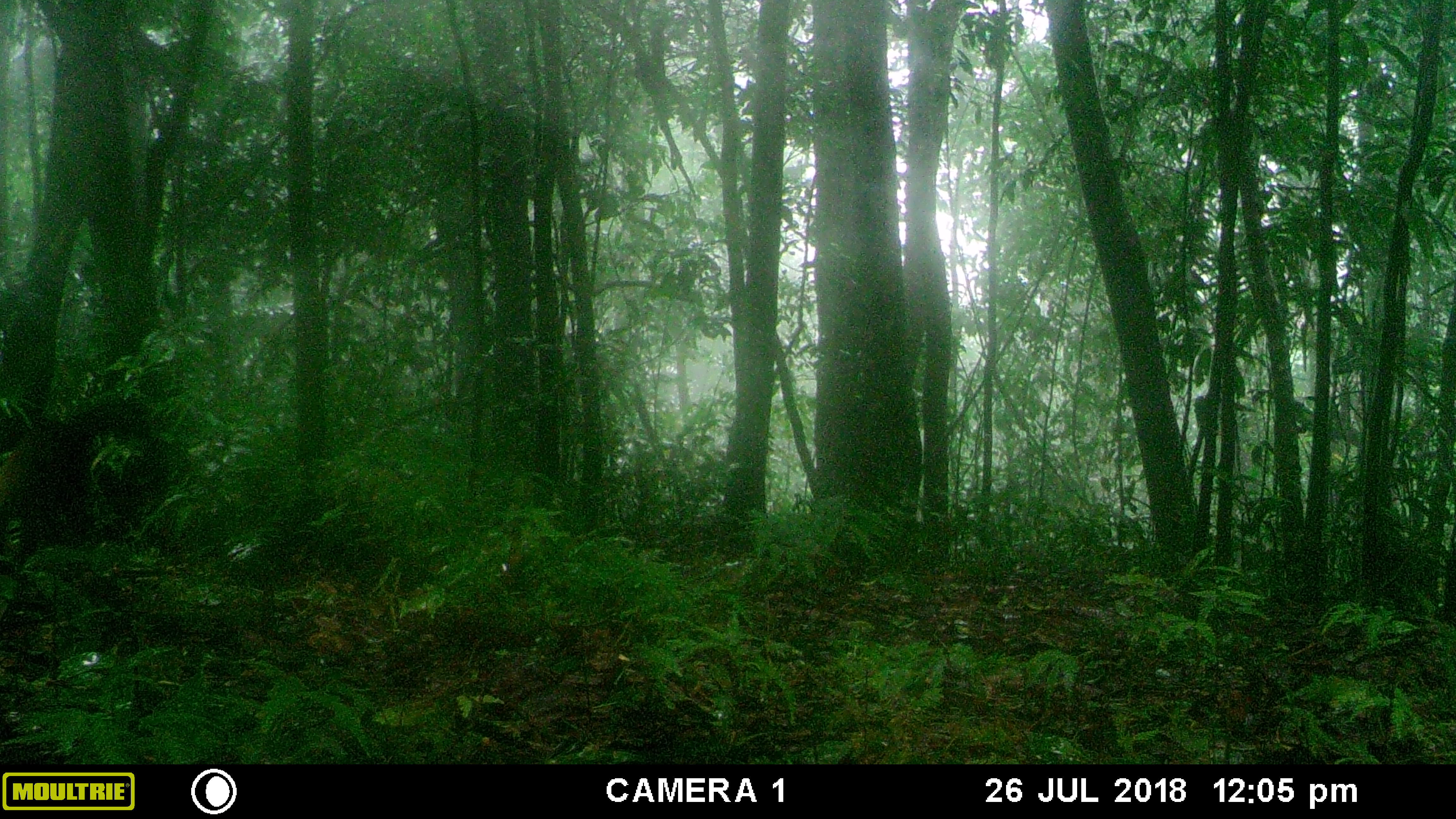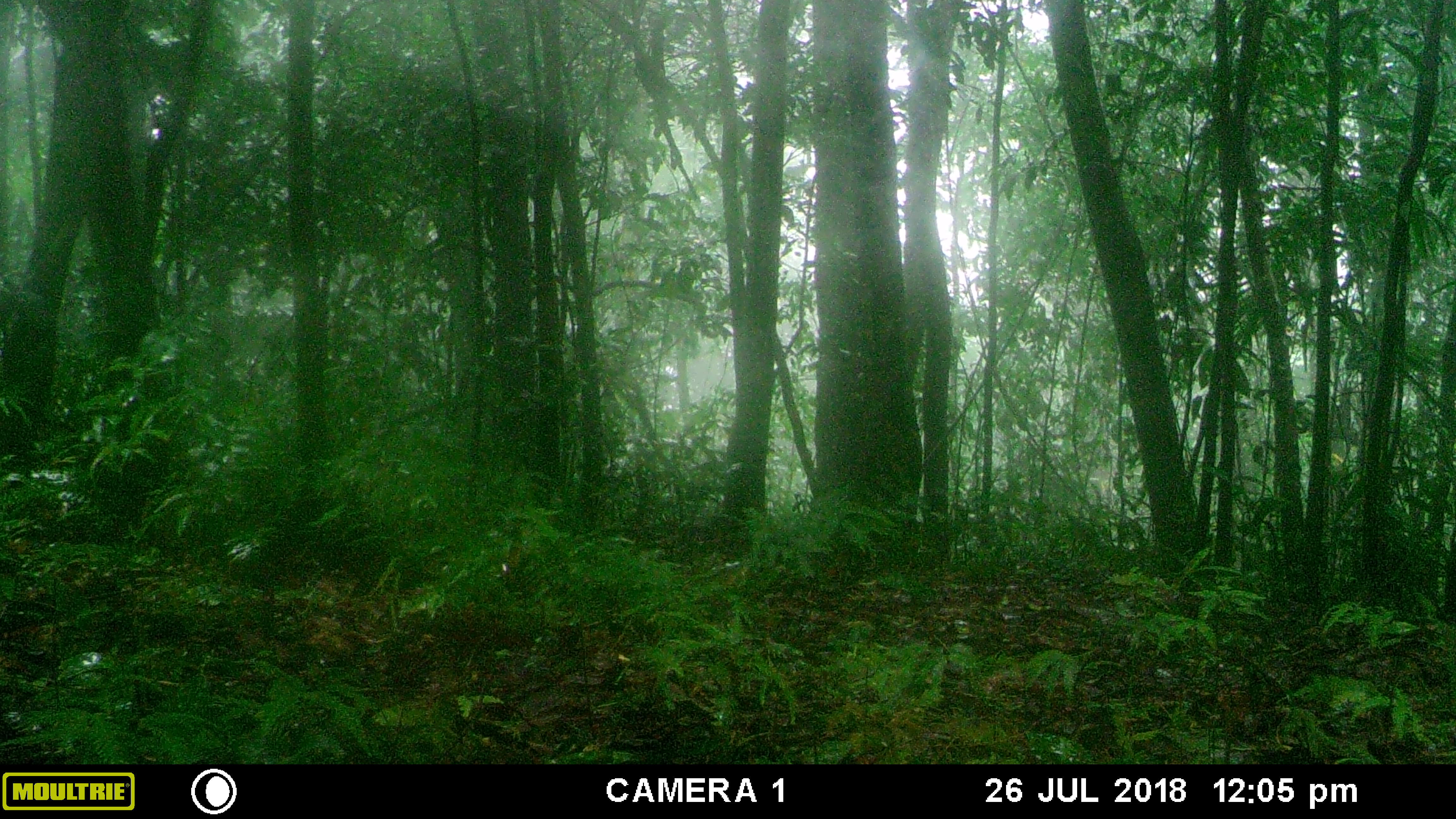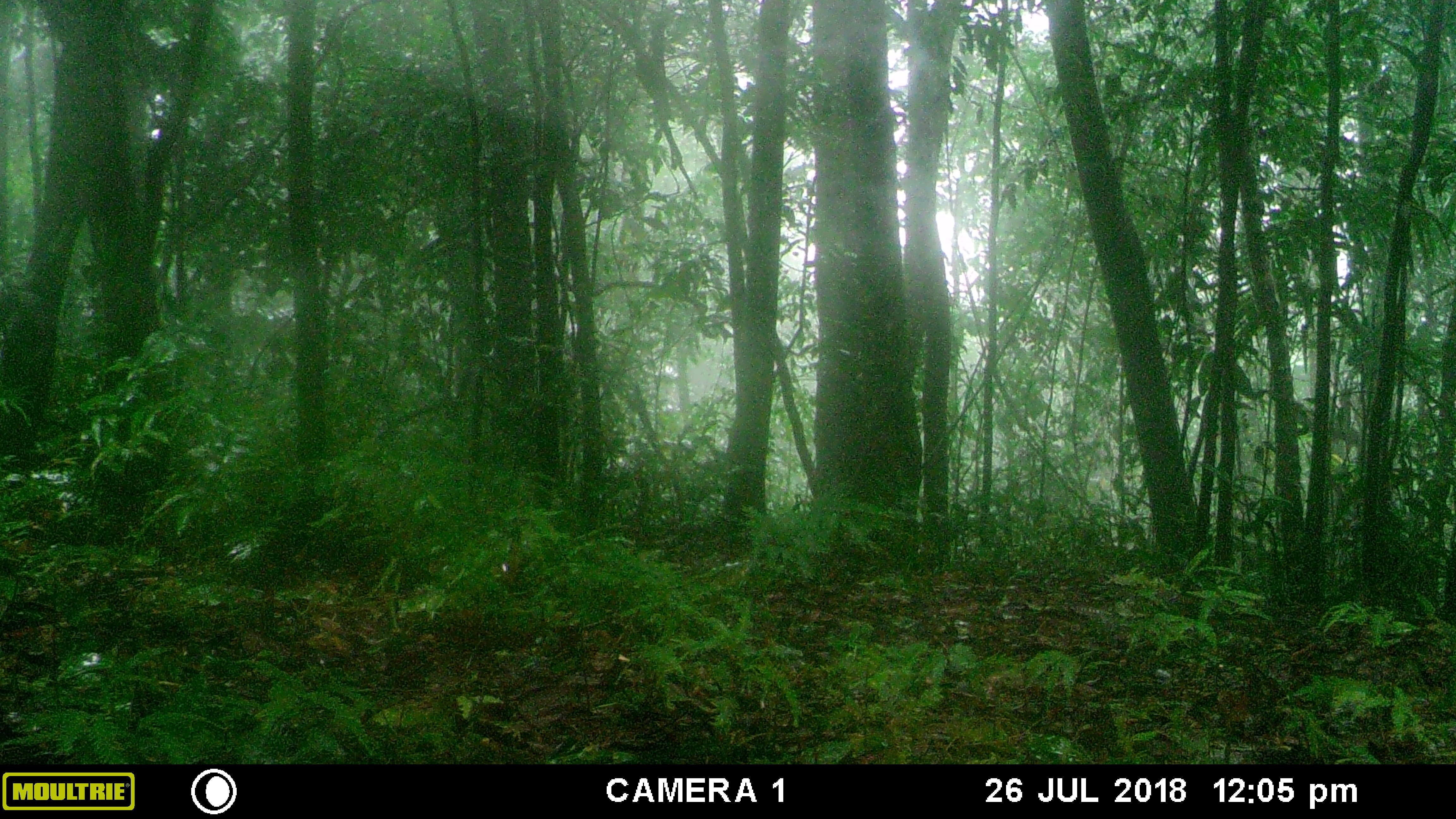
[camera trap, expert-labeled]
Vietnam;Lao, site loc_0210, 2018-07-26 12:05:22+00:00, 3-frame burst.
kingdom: Animalia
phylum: Chordata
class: Mammalia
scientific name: Mammalia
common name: mammal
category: unidentified small mammal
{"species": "unidentified small mammal (mammal) (Mammalia)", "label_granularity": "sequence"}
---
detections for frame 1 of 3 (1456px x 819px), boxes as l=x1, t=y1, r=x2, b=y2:
unidentified small mammal: l=0, t=391, r=165, b=557